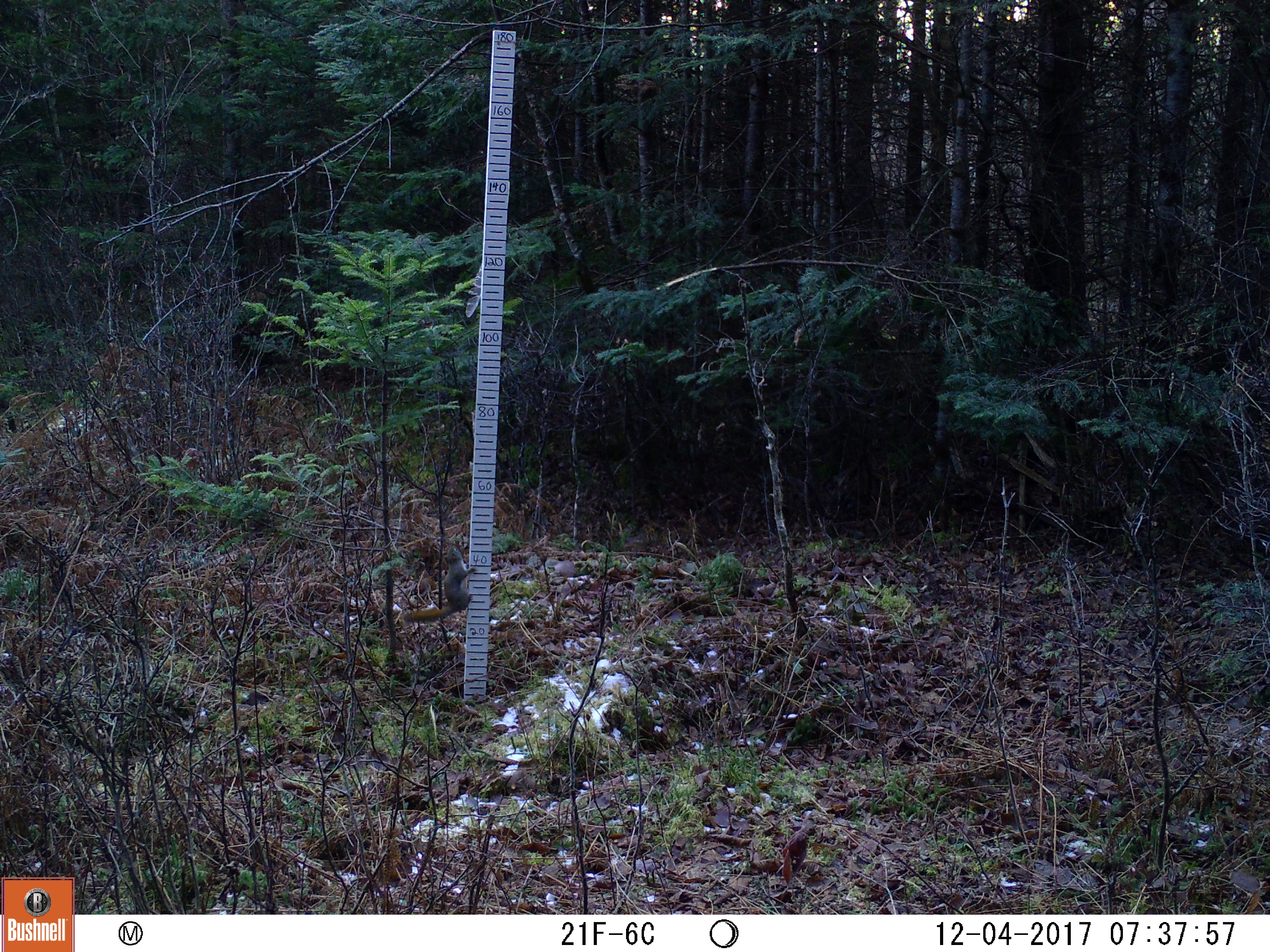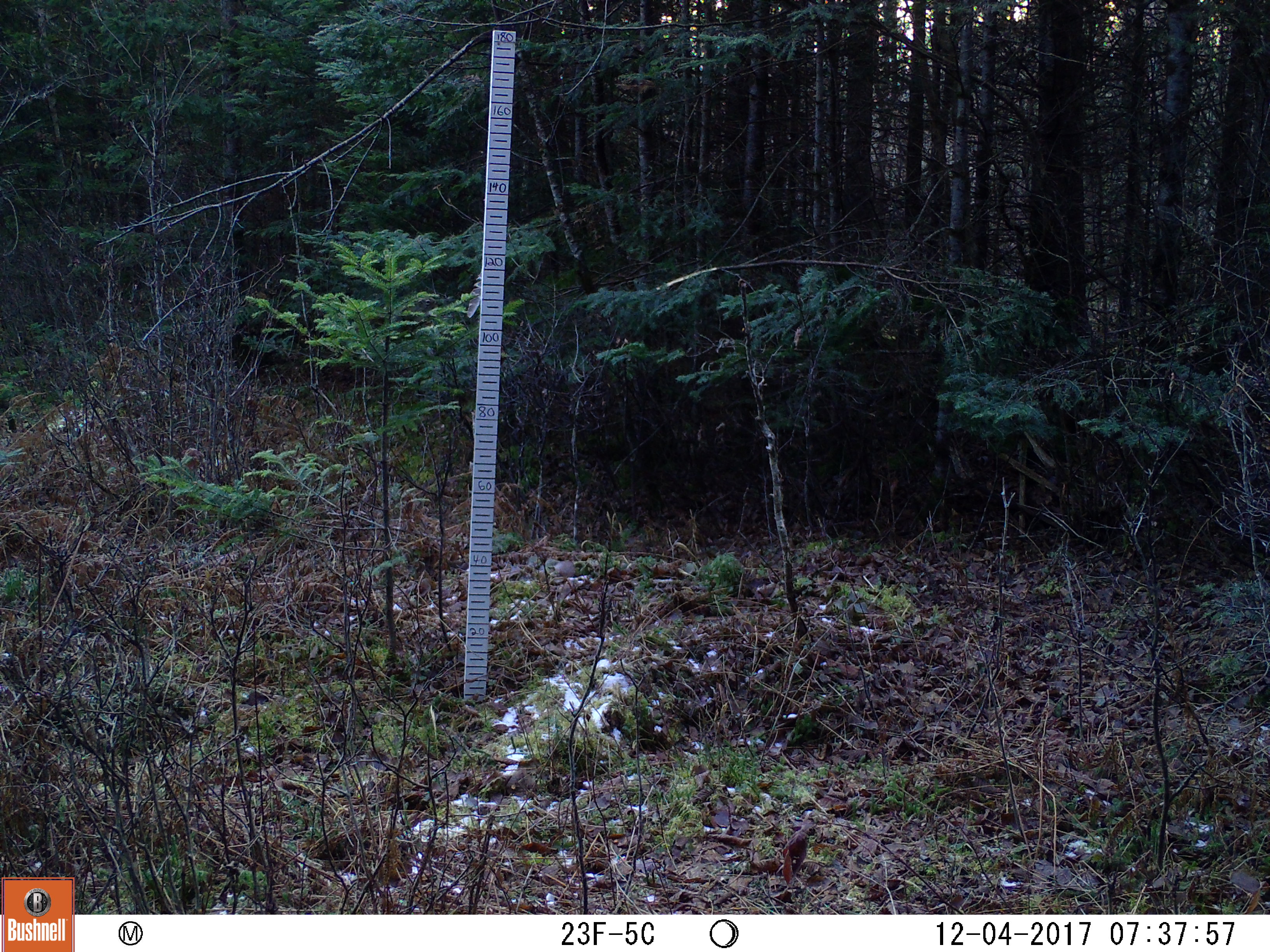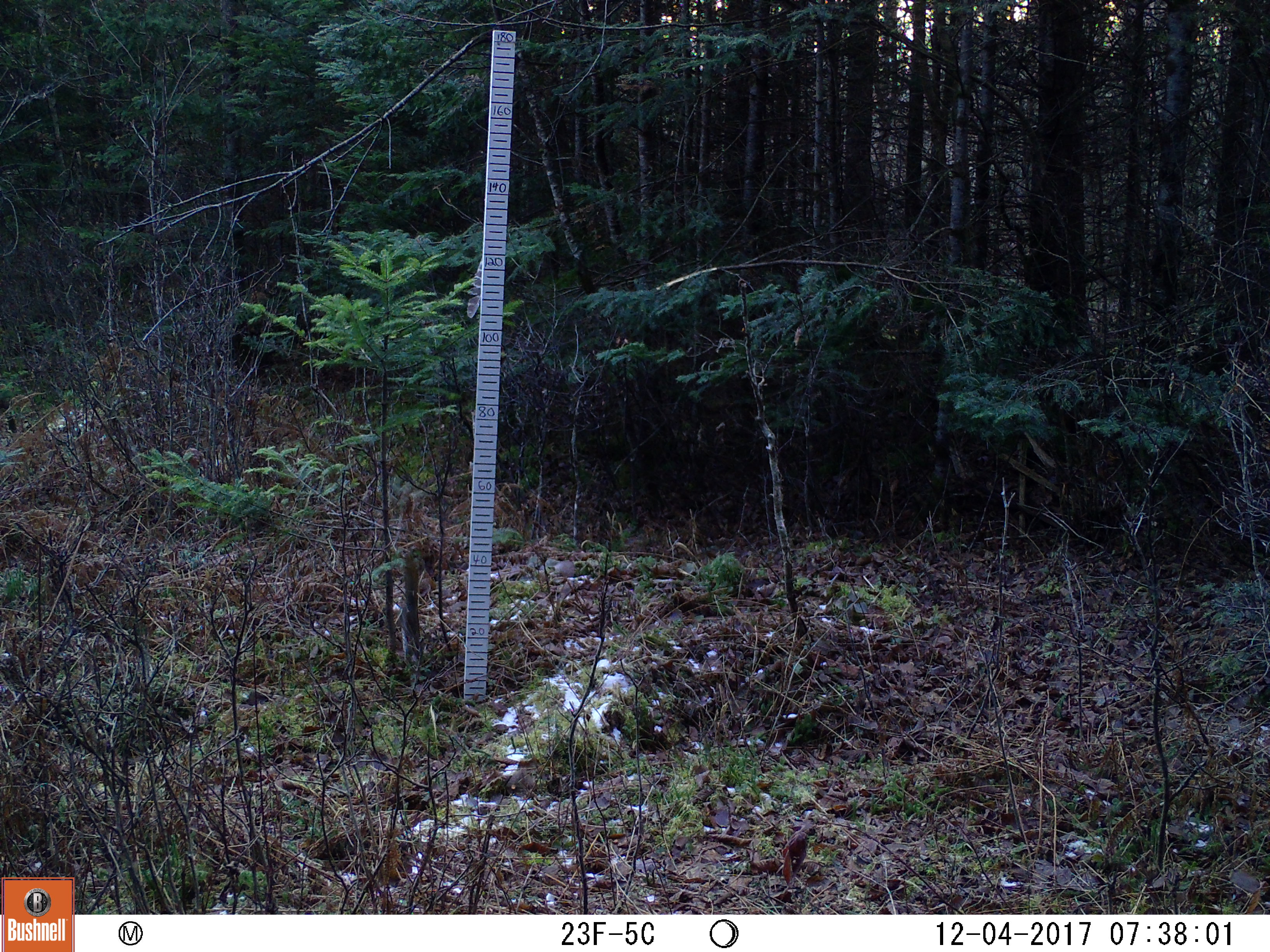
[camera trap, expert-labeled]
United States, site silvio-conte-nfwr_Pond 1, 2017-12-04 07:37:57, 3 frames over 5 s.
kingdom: Animalia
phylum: Chordata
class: Mammalia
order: Rodentia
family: Sciuridae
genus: Tamiasciurus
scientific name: Tamiasciurus hudsonicus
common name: red squirrel